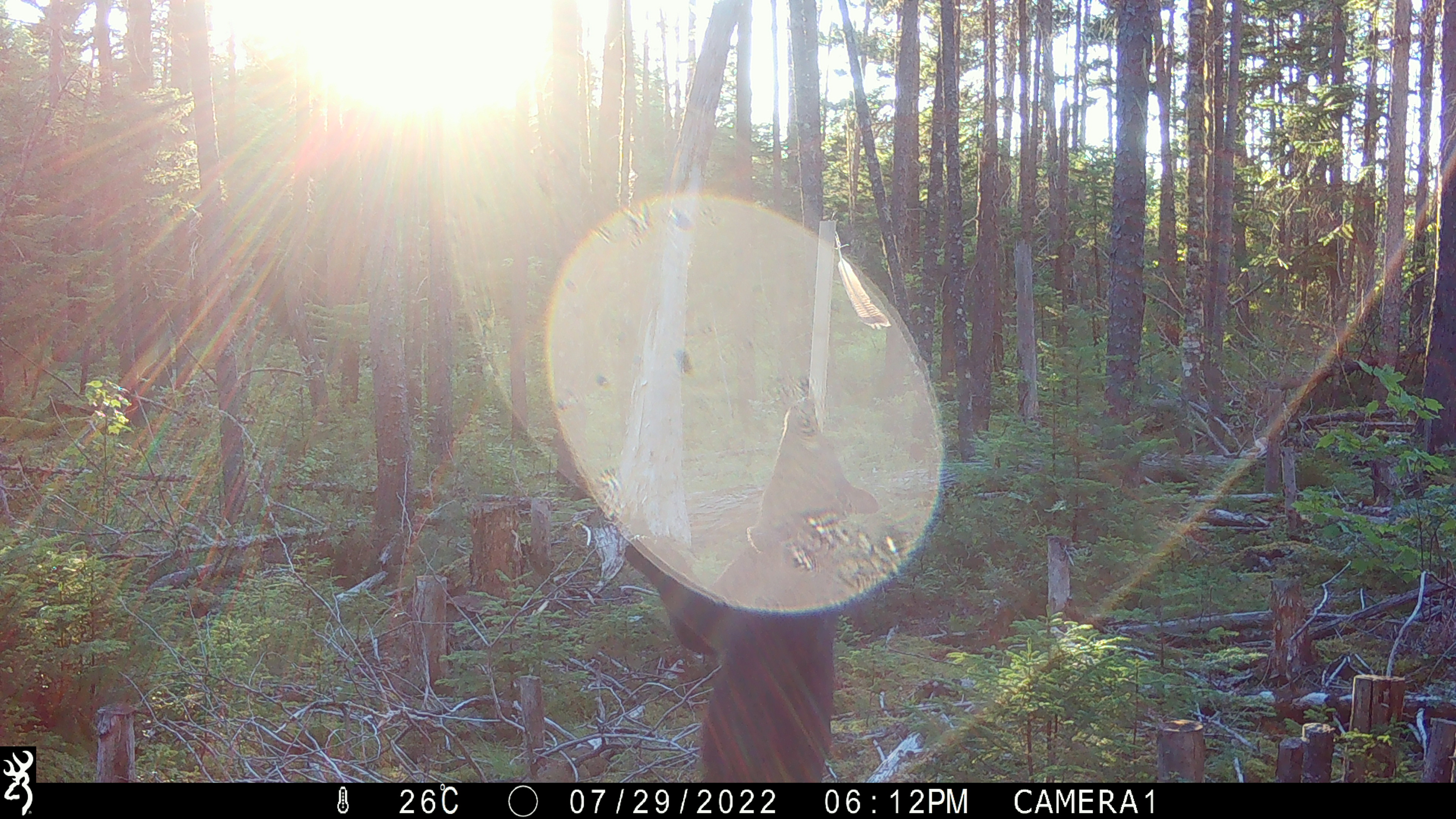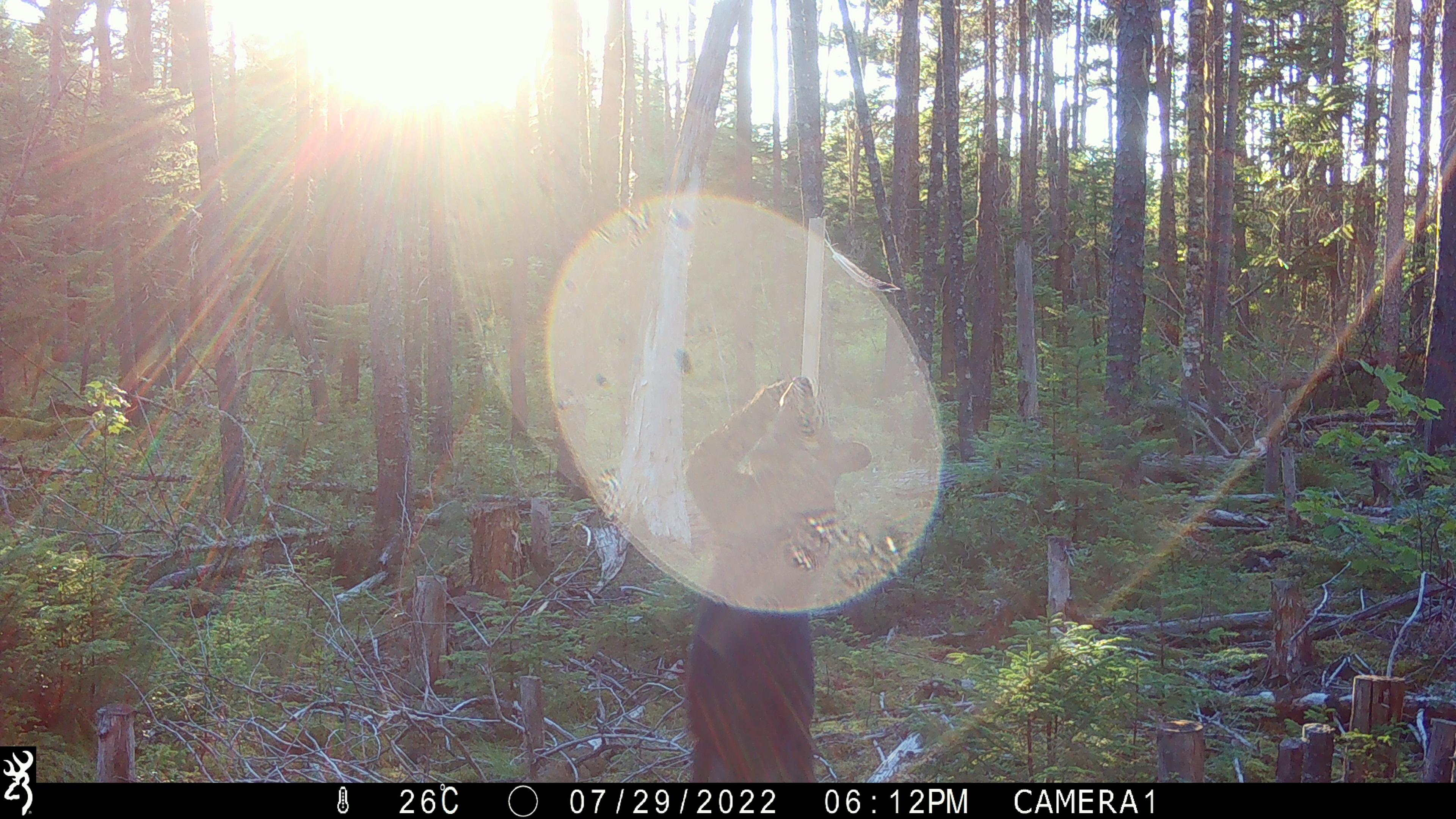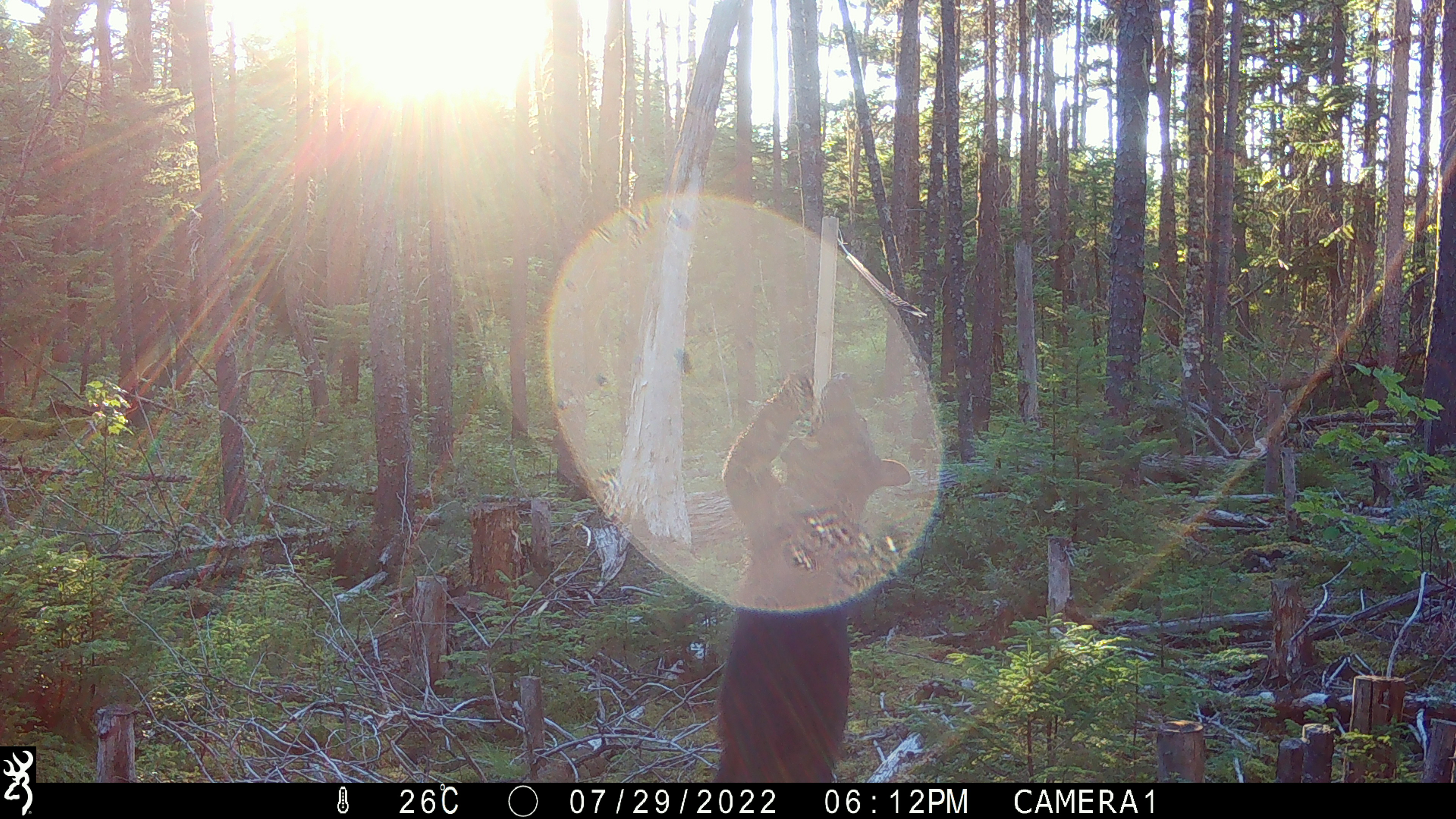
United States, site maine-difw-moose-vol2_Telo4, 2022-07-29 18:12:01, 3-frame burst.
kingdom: Animalia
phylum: Chordata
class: Mammalia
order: Carnivora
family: Ursidae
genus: Ursus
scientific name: Ursus americanus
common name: black bear